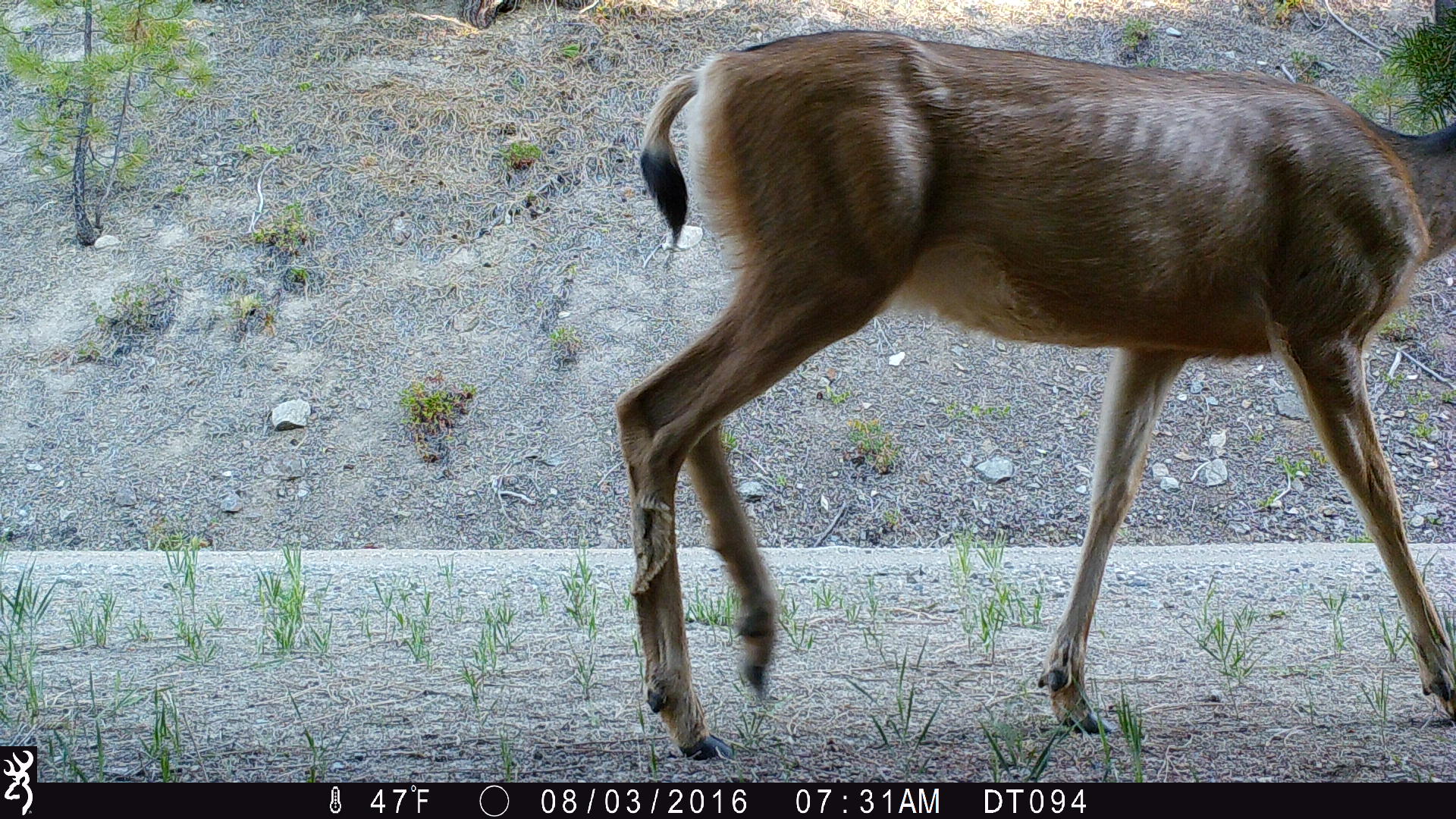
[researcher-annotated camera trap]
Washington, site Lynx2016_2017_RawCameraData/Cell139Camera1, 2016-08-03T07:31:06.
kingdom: Animalia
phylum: Chordata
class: Mammalia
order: Artiodactyla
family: Cervidae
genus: Odocoileus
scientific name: Odocoileus hemionus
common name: mule deer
Odocoileus hemionus (mule deer). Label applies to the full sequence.